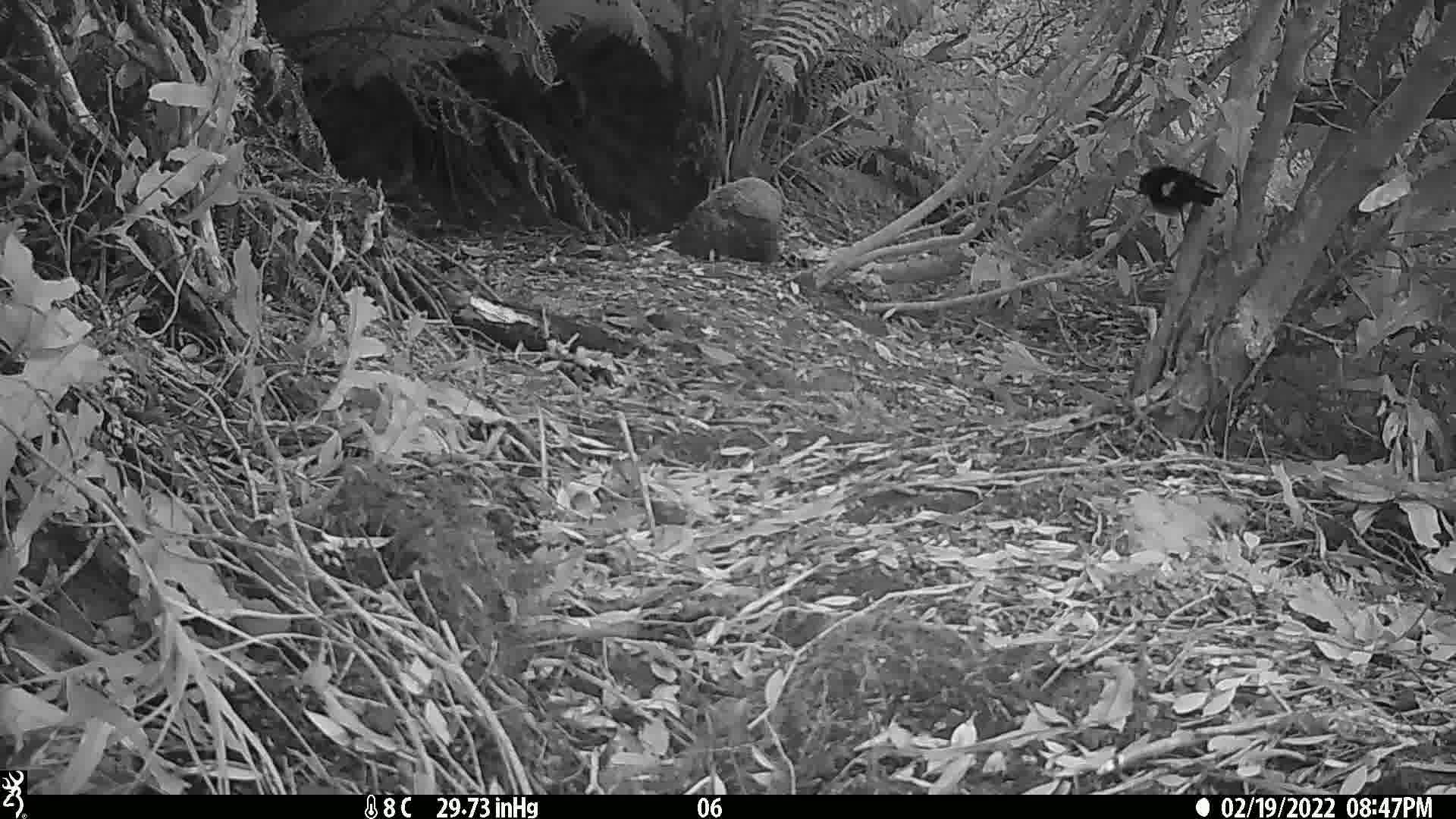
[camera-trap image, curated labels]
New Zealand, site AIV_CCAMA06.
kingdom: Animalia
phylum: Chordata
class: Aves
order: Passeriformes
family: Petroicidae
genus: Petroica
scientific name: Petroica macrocephala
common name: tomtit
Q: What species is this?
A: Tomtit (Petroica macrocephala).